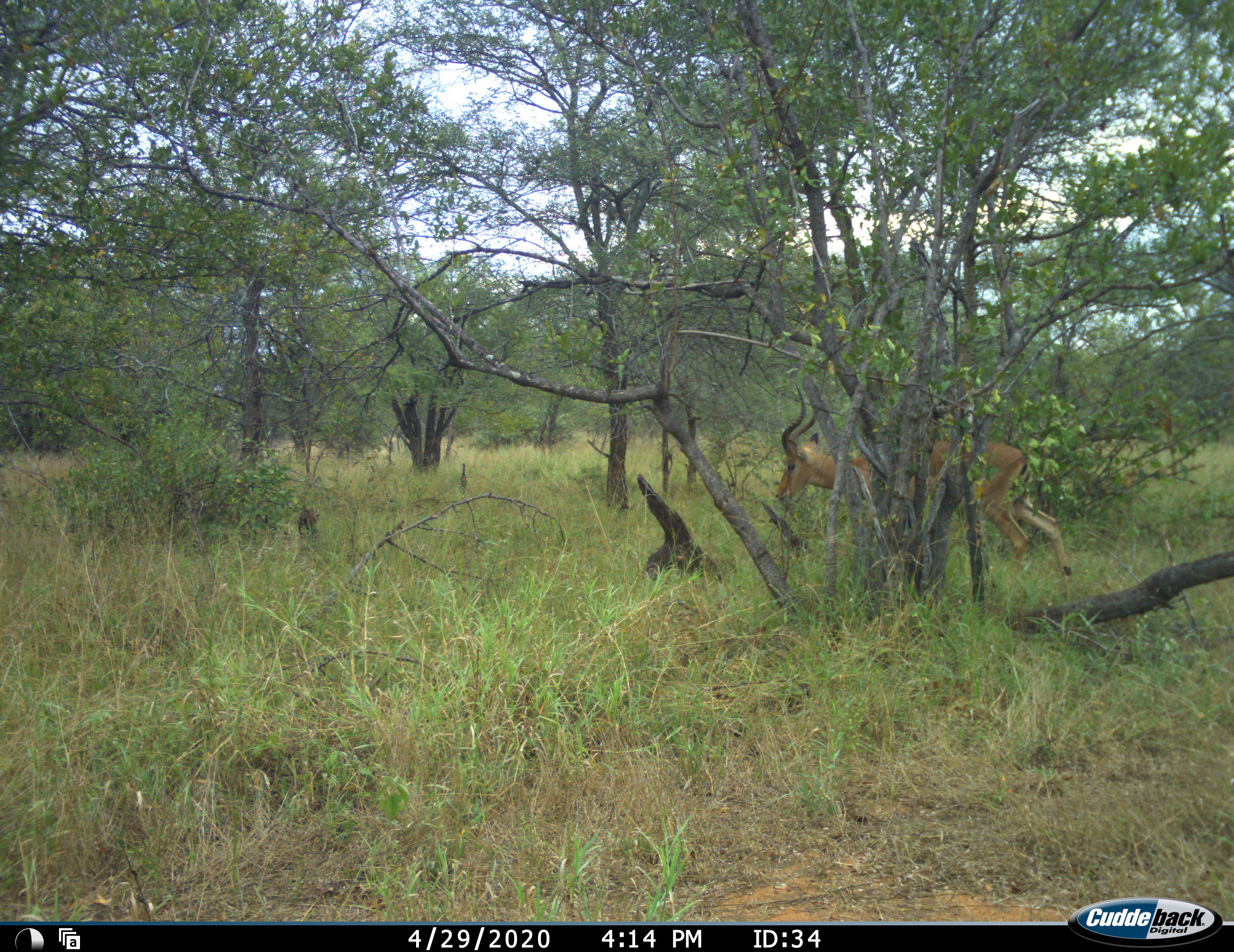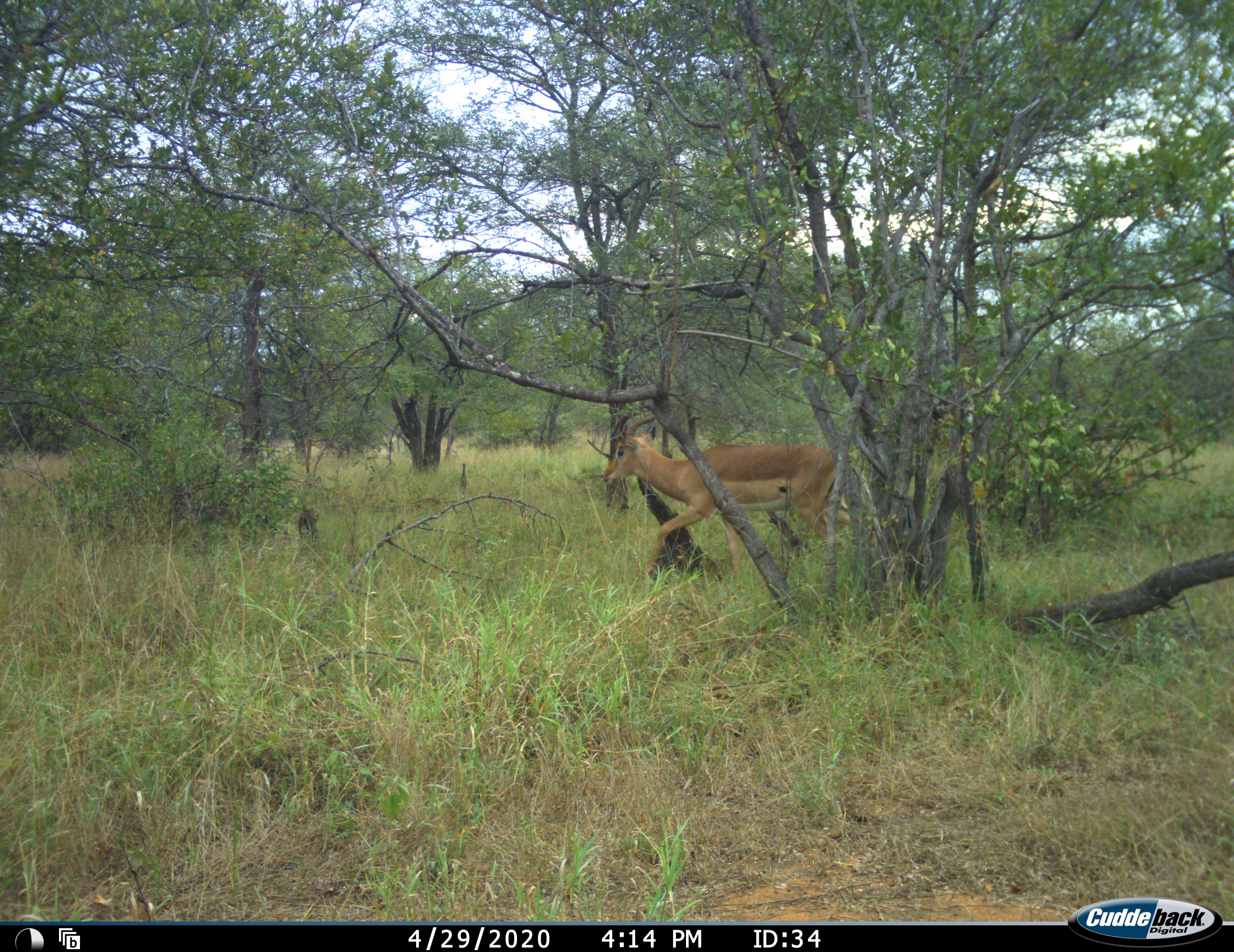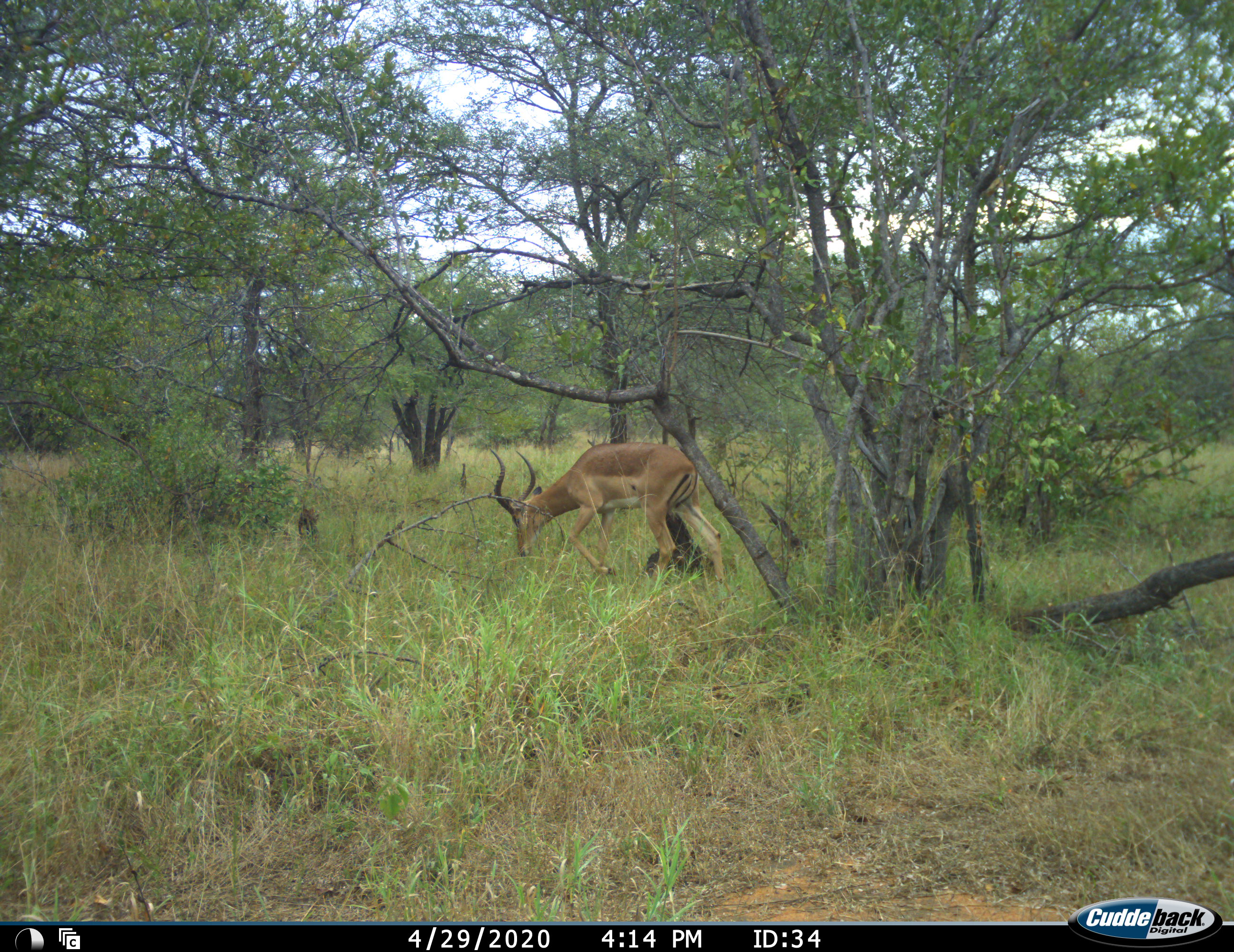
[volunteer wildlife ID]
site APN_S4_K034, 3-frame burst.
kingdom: Animalia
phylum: Chordata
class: Mammalia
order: Artiodactyla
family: Bovidae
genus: Aepyceros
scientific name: Aepyceros melampus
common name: impala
Impala (Aepyceros melampus), count 1. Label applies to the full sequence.